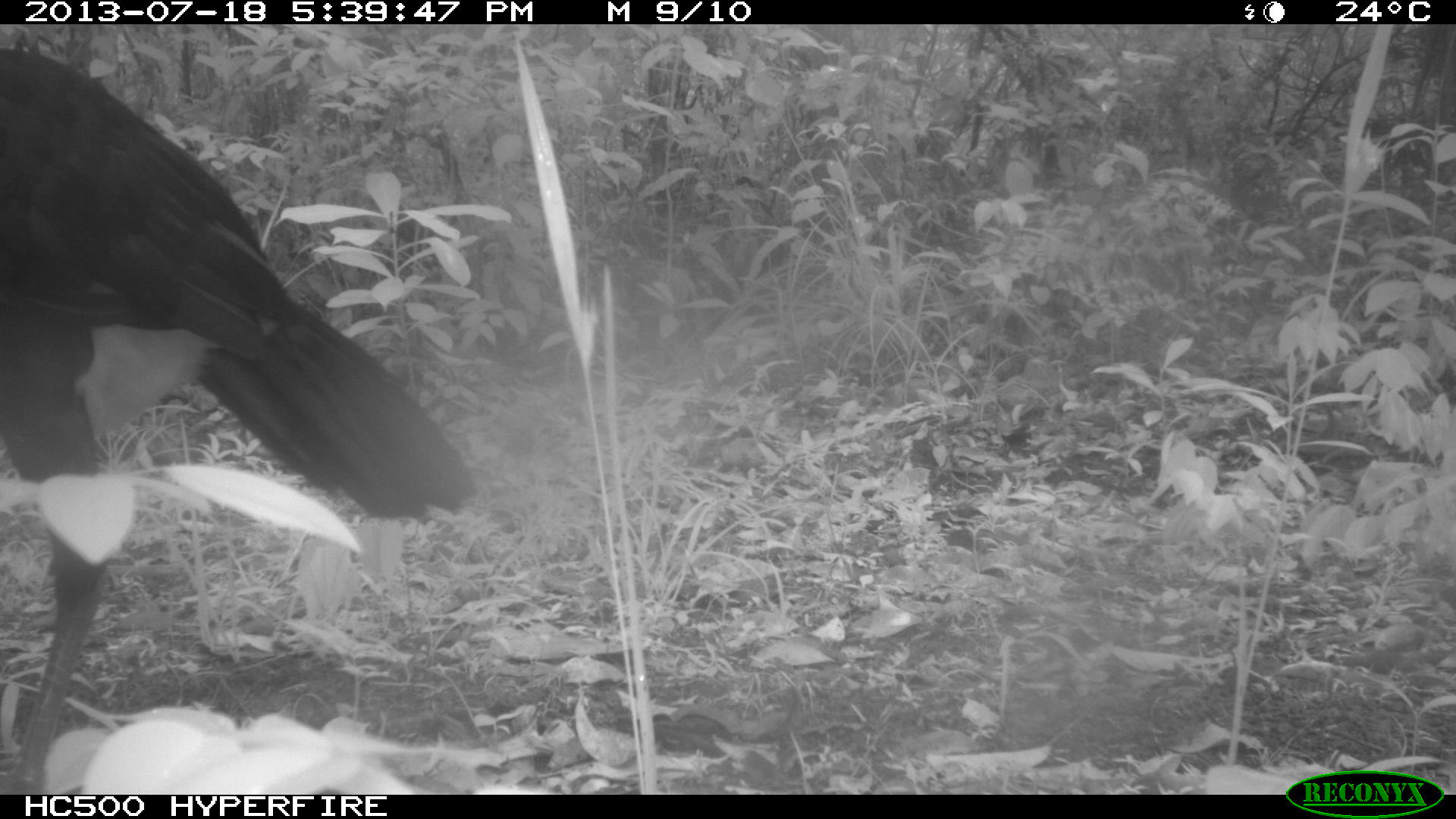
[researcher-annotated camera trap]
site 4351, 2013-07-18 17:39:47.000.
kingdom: Animalia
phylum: Chordata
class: Aves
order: Galliformes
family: Cracidae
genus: Crax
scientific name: Crax rubra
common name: great curassow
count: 3